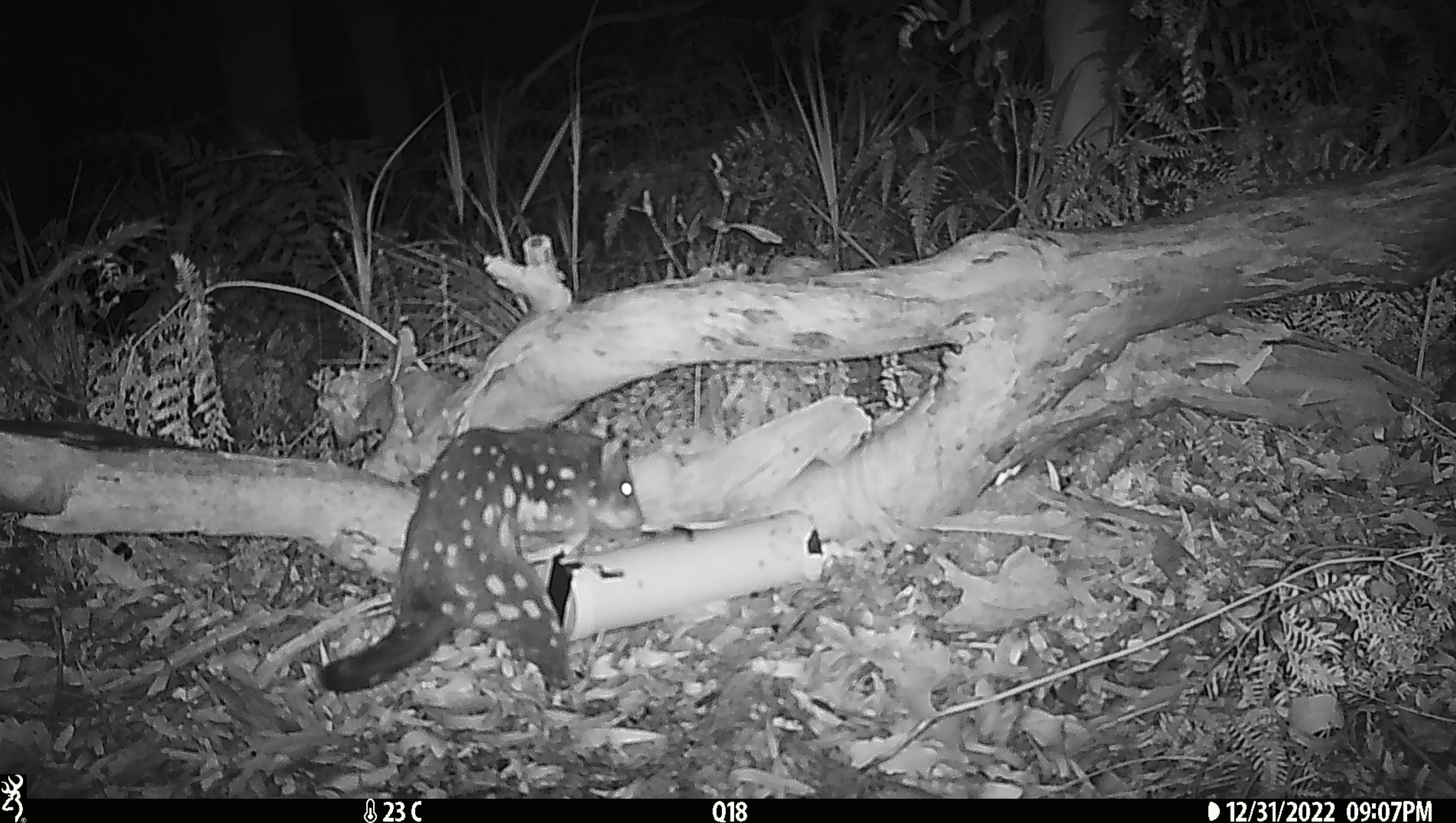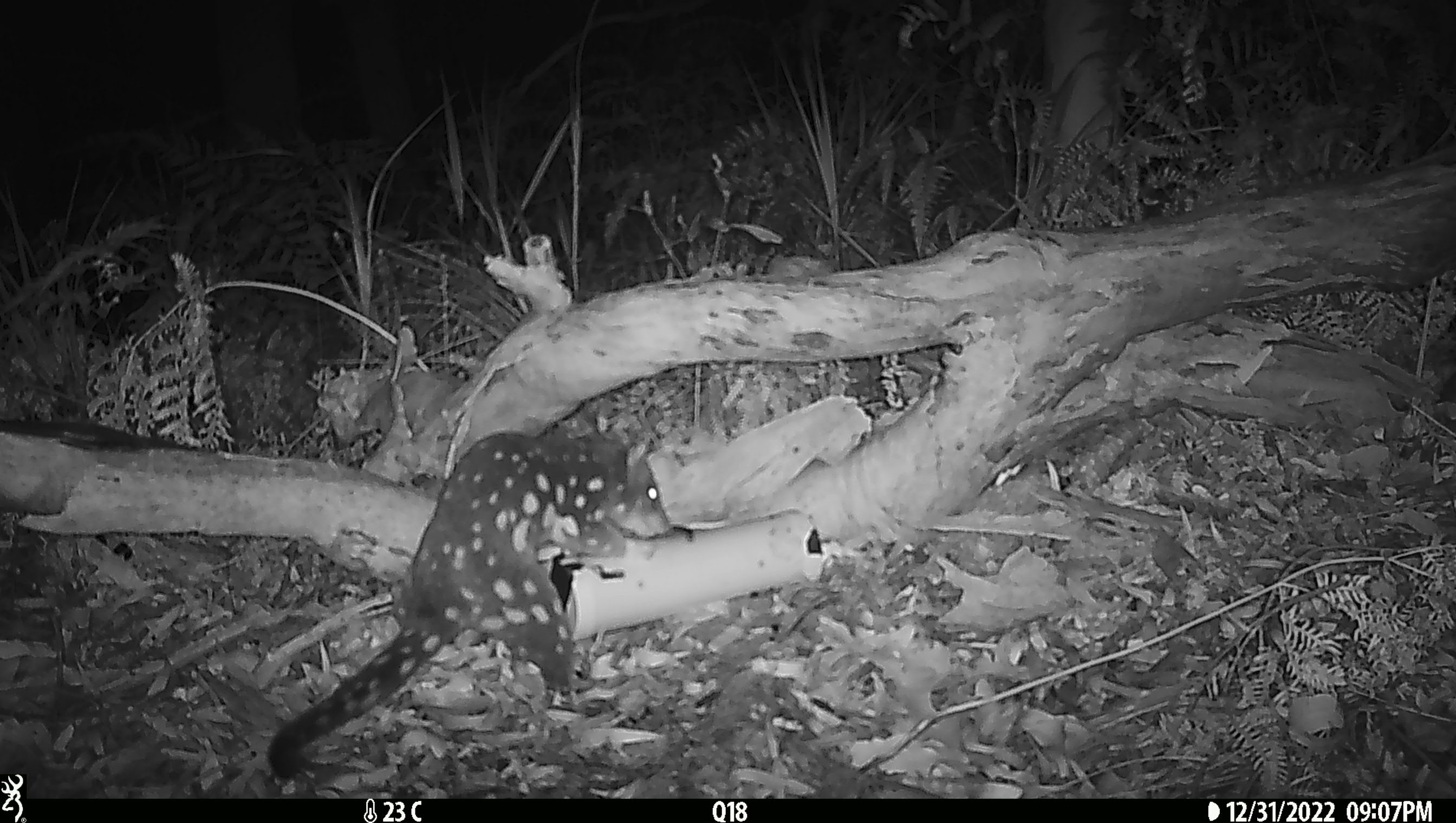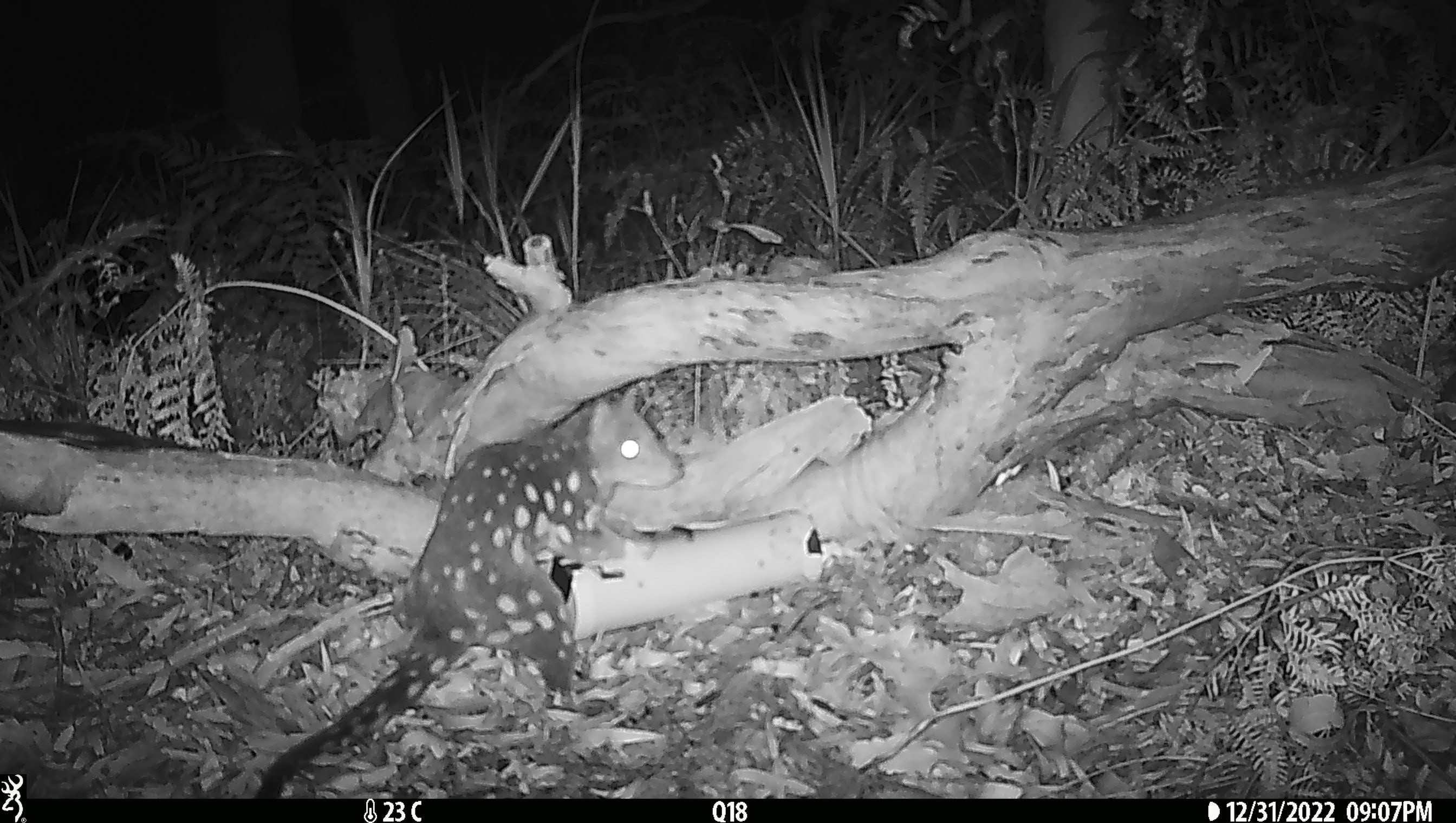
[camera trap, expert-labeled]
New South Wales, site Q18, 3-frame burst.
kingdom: Animalia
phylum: Chordata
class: Mammalia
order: Dasyuromorphia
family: Dasyuridae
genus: Dasyurus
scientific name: Dasyurus maculatus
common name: spotted-tailed quoll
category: quoll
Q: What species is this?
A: Quoll (spotted-tailed quoll) (Dasyurus maculatus).